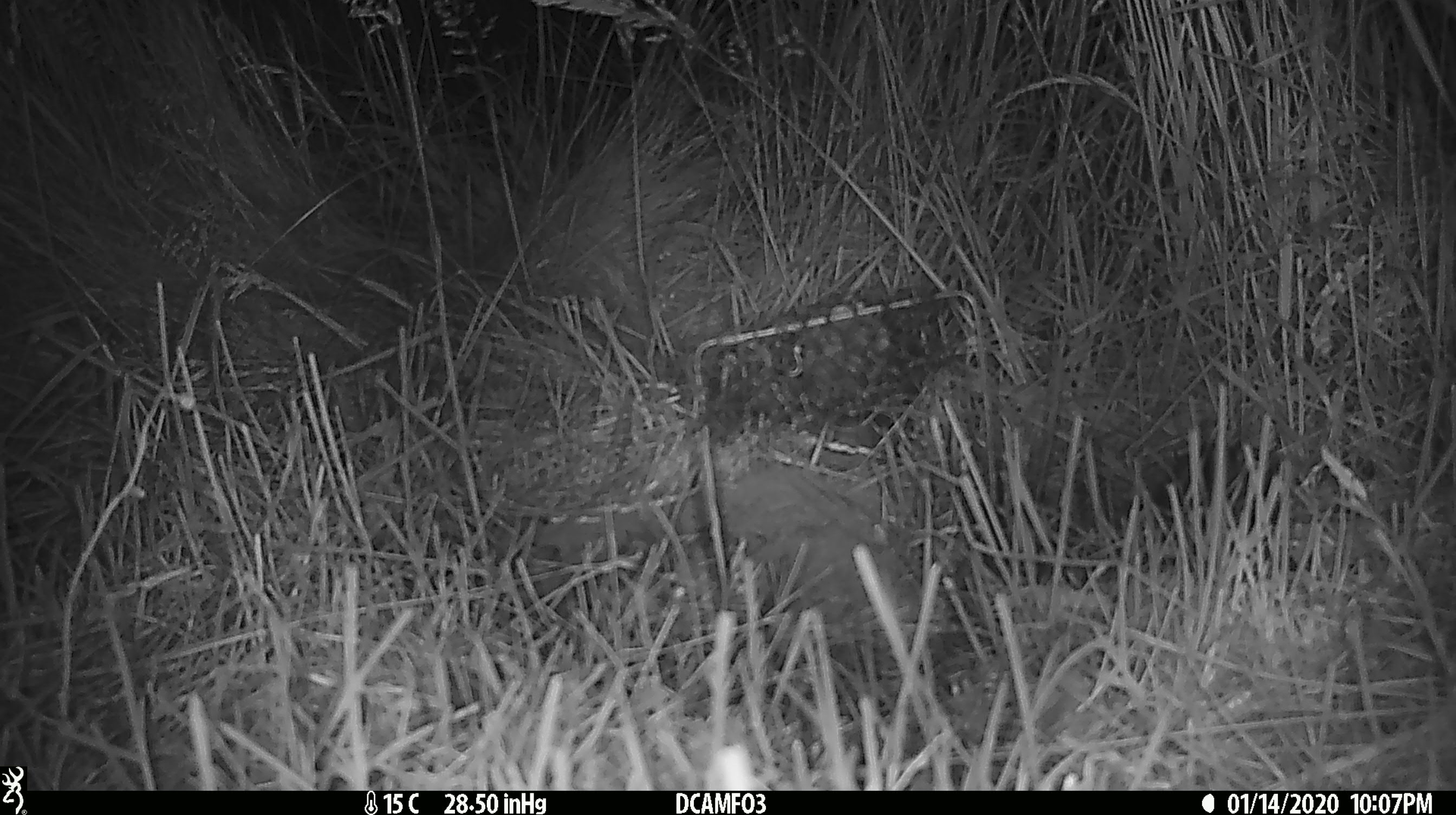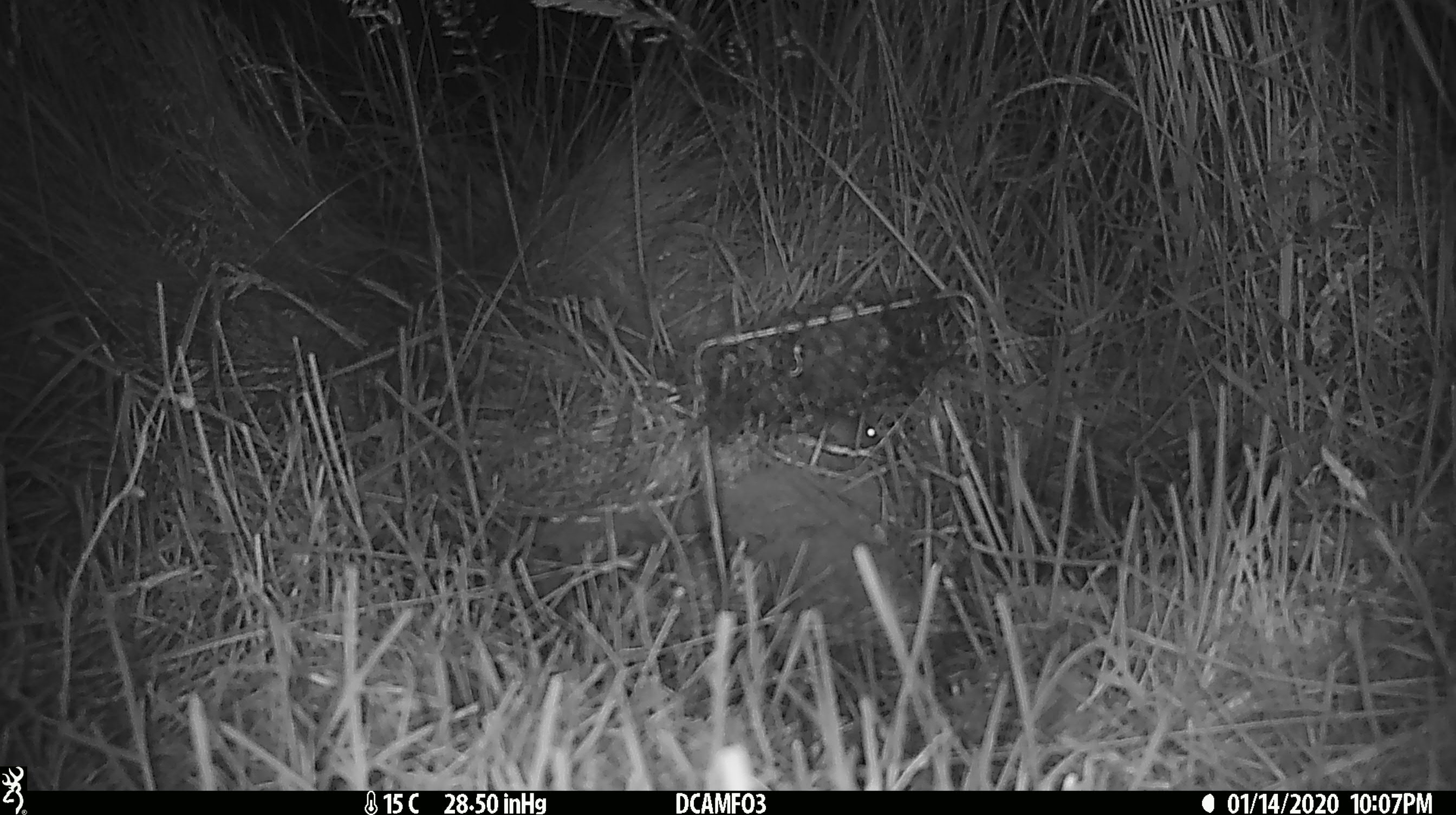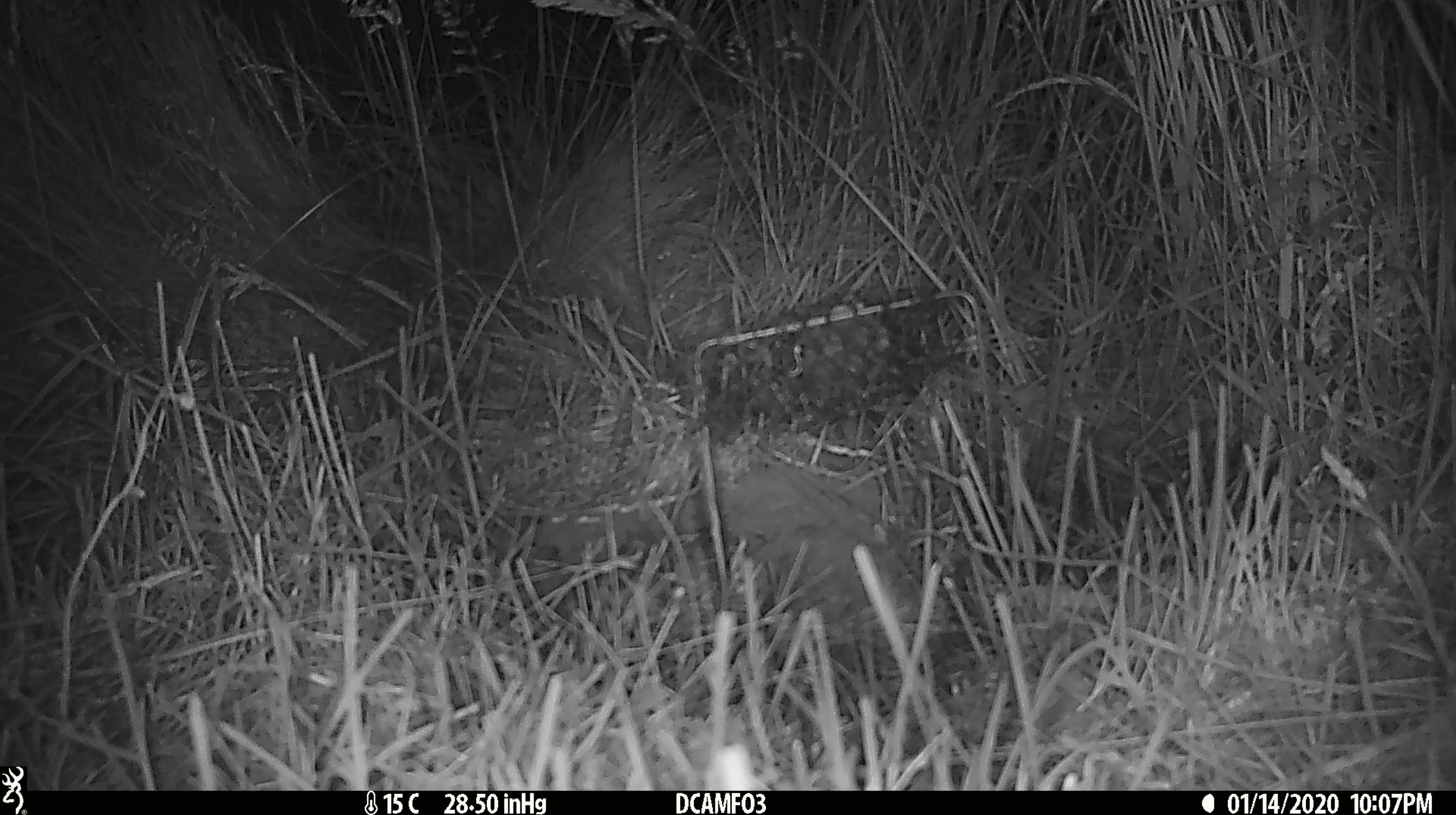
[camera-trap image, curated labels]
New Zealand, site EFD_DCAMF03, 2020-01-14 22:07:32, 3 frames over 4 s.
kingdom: Animalia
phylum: Chordata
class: Mammalia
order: Rodentia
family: Muridae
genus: Mus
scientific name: Mus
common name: mouse